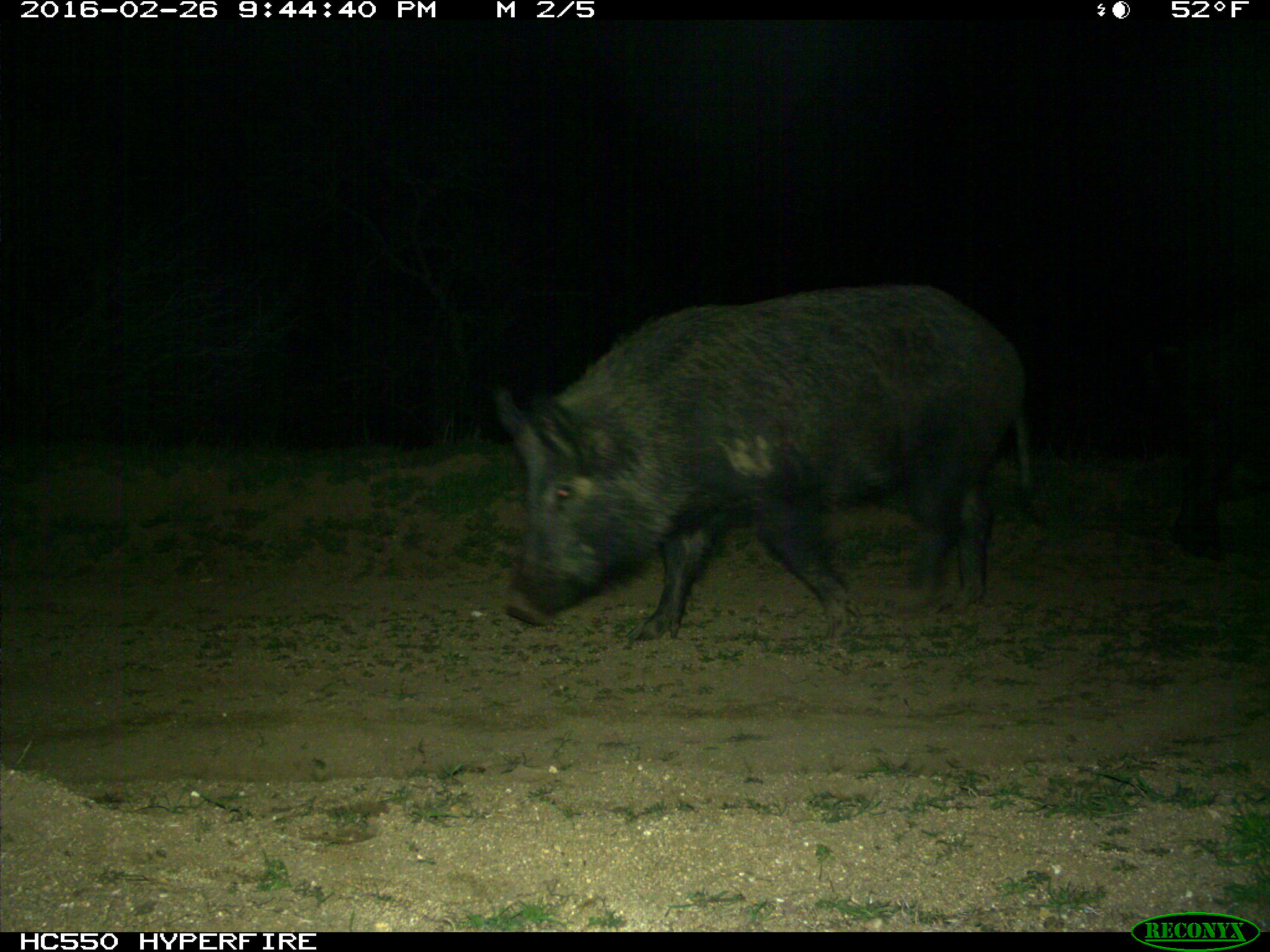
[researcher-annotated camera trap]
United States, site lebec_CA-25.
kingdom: Animalia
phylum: Chordata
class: Mammalia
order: Artiodactyla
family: Suidae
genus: Sus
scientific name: Sus scrofa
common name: wild boar